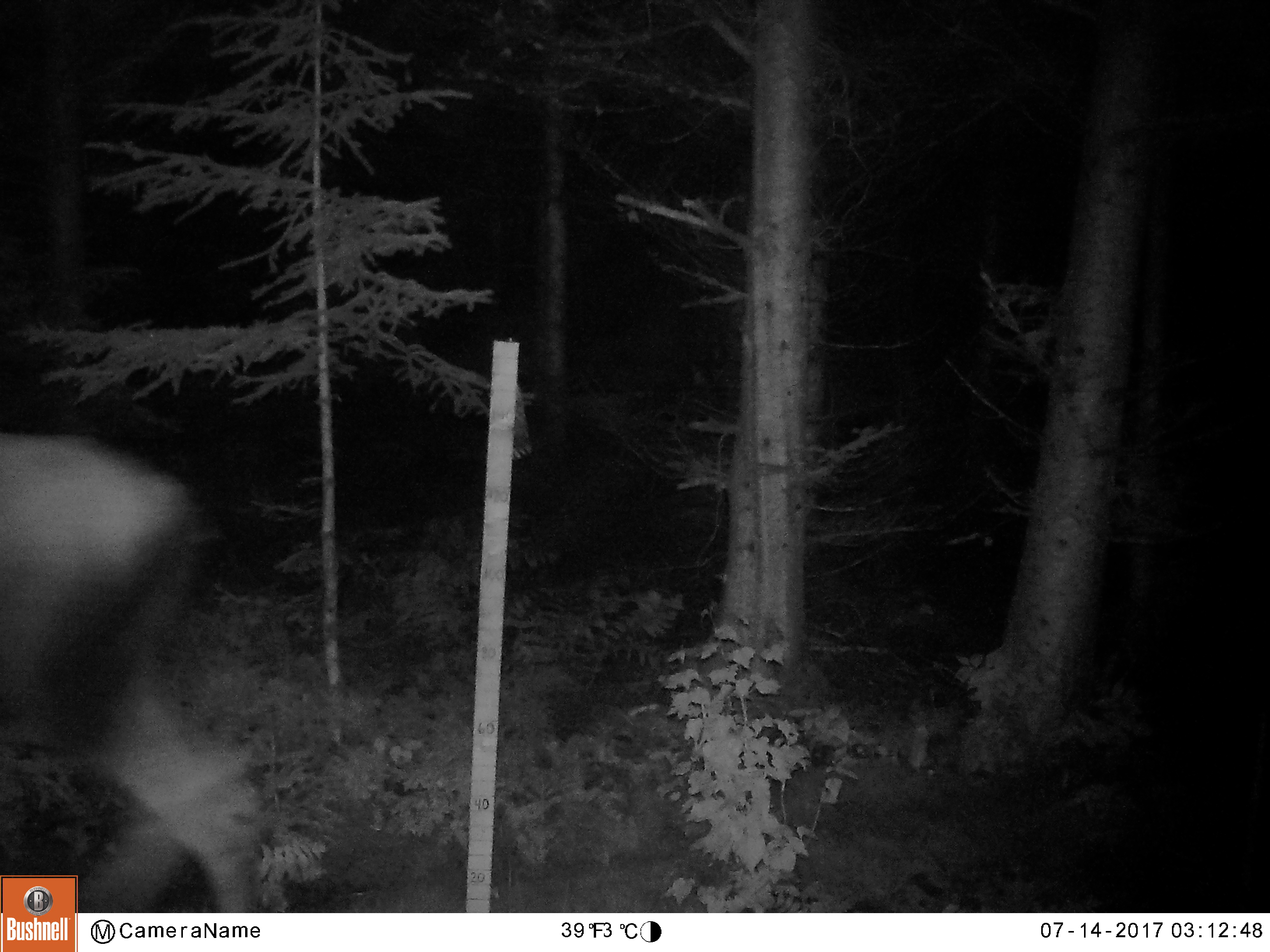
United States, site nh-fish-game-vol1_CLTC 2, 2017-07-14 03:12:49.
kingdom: Animalia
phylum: Chordata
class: Mammalia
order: Artiodactyla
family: Cervidae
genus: Alces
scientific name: Alces alces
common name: moose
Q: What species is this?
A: Moose (Alces alces).